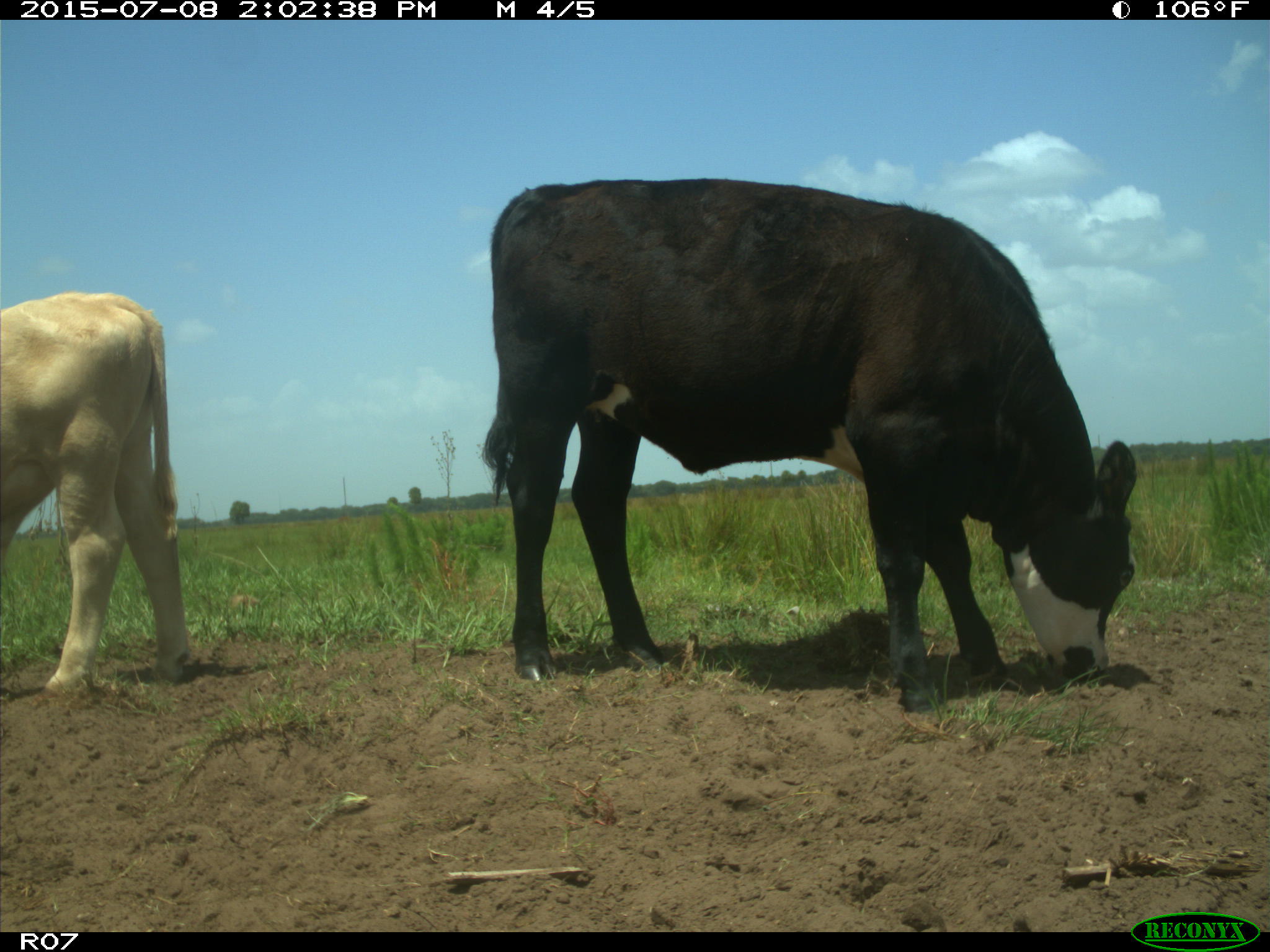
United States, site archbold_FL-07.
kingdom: Animalia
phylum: Chordata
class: Mammalia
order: Artiodactyla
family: Bovidae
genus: Bos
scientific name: Bos taurus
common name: domestic cow